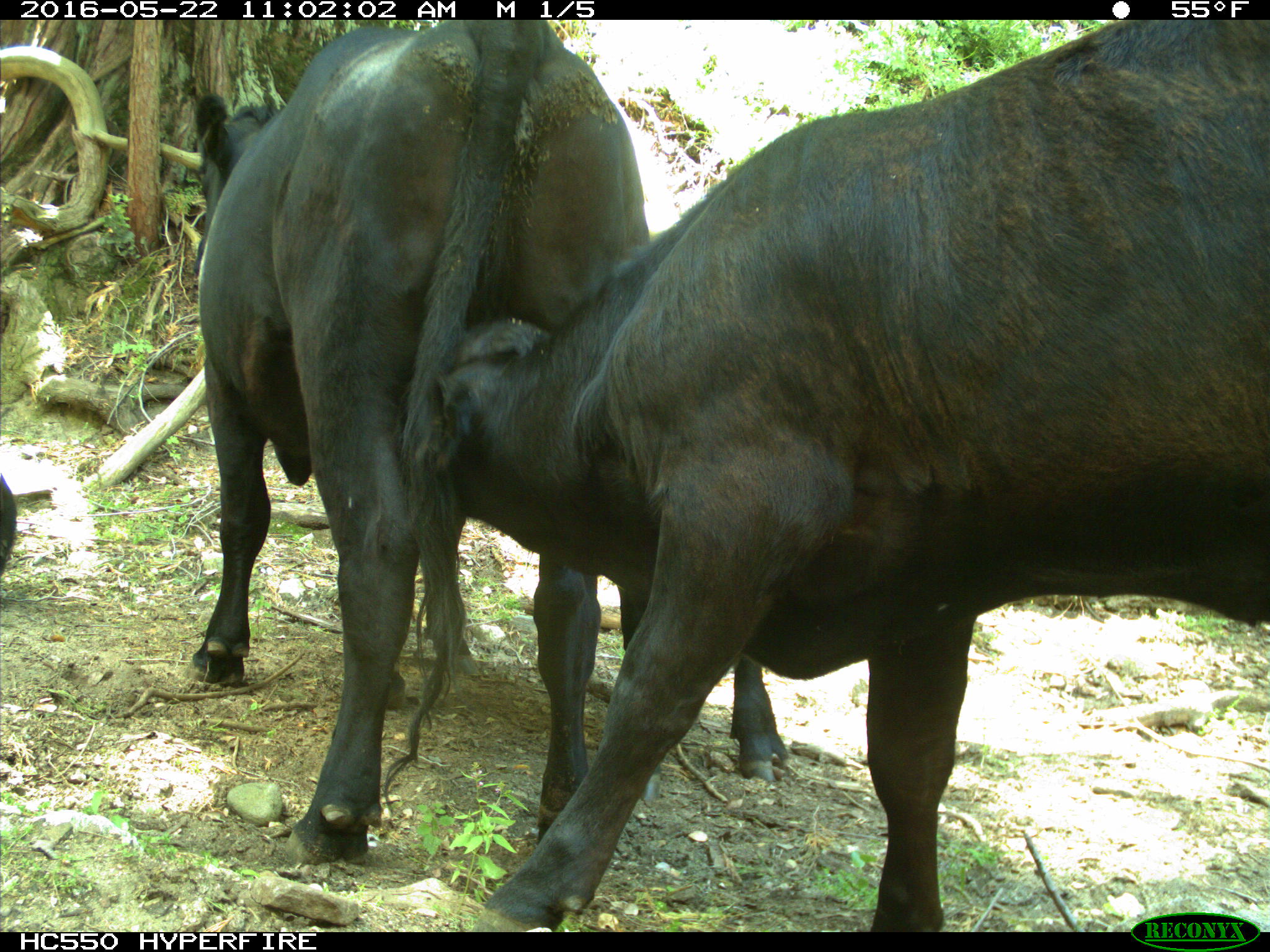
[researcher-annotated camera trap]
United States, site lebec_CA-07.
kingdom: Animalia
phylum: Chordata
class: Mammalia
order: Artiodactyla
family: Bovidae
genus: Bos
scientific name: Bos taurus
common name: domestic cow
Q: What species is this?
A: Bos taurus (domestic cow).